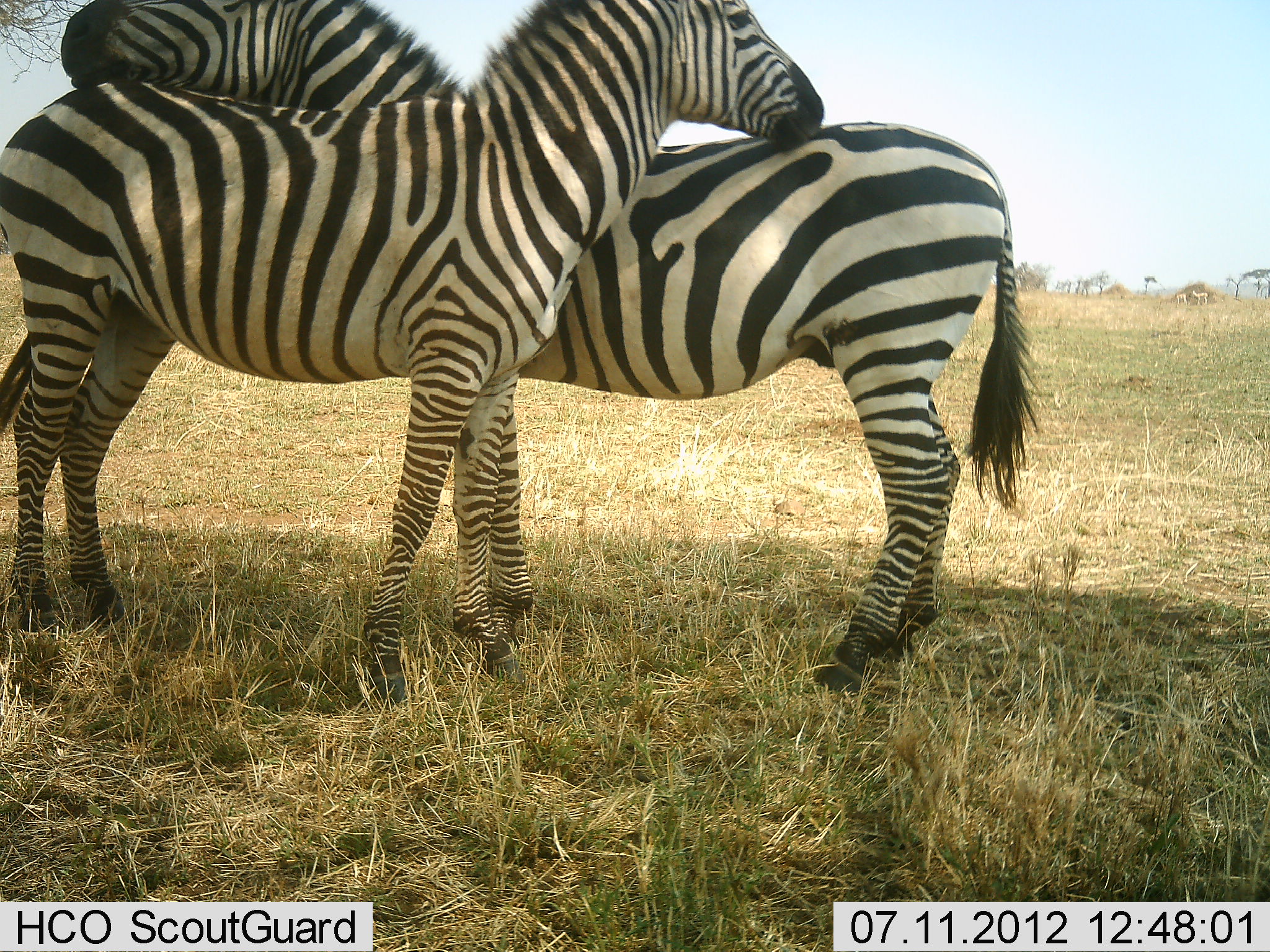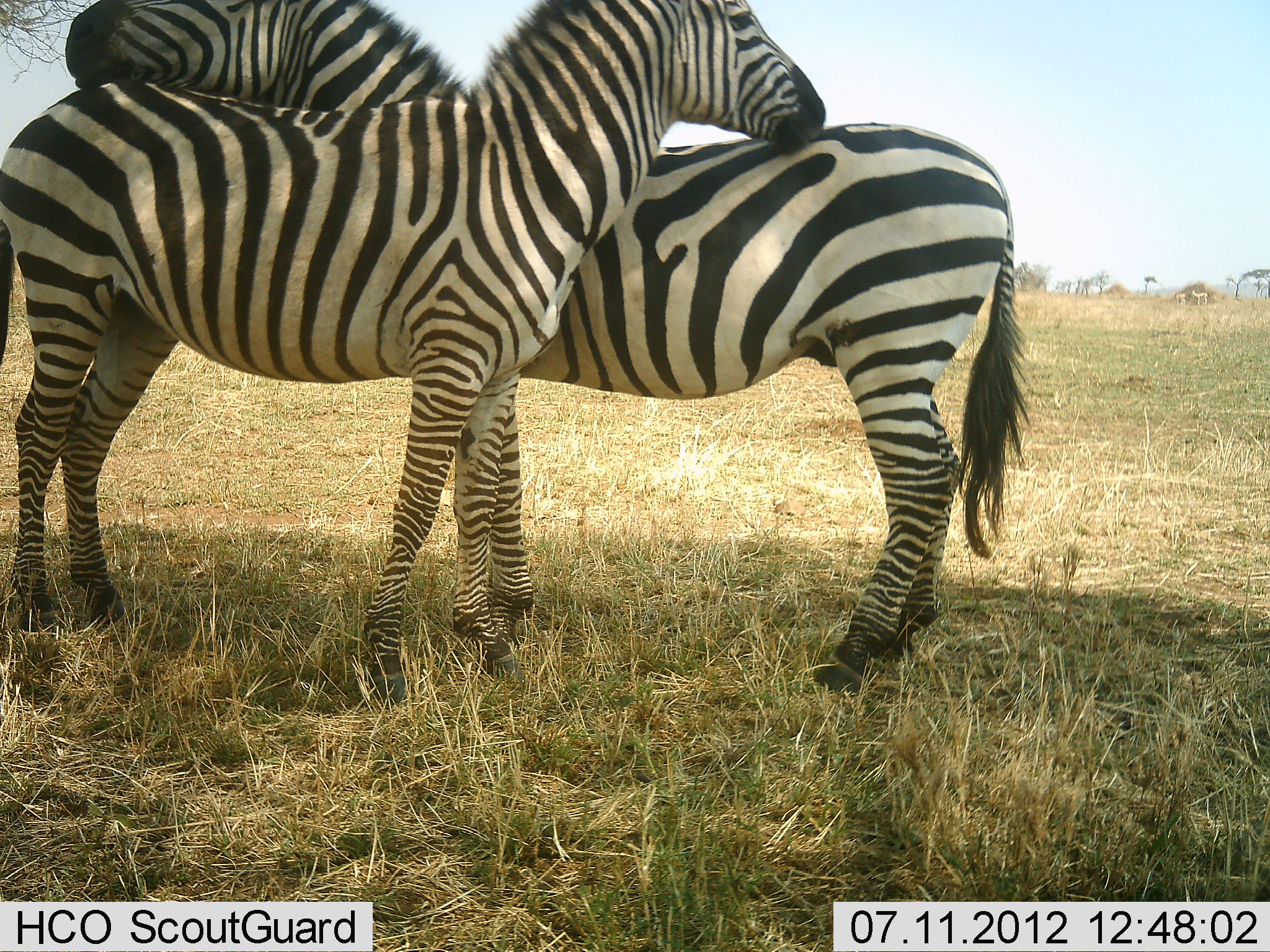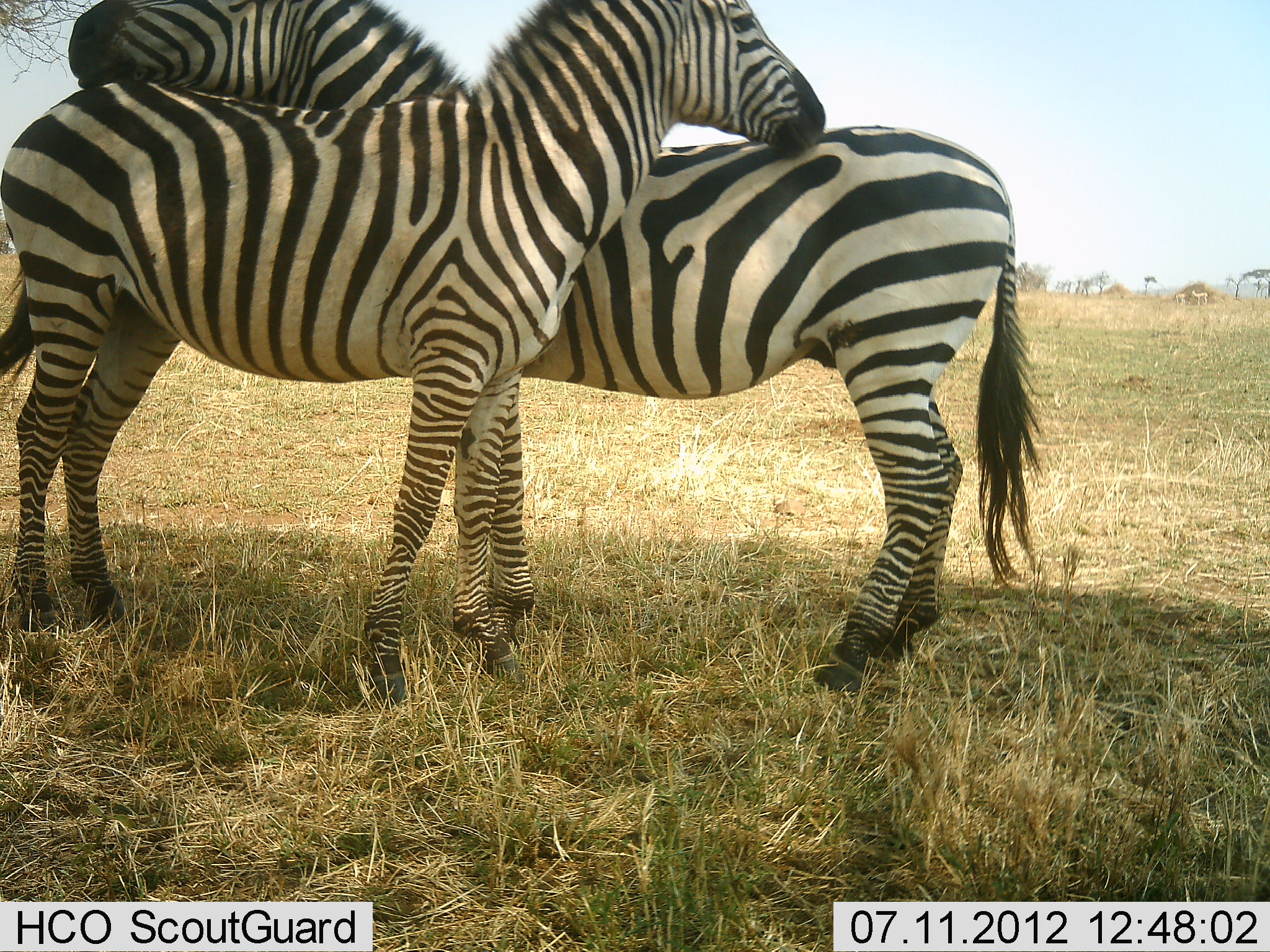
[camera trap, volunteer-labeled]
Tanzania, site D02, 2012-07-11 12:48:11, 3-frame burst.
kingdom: Animalia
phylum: Chordata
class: Mammalia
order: Perissodactyla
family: Equidae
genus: Equus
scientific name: Equus quagga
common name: plains zebra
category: zebra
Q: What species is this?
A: Zebra (plains zebra) (Equus quagga).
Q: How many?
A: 2.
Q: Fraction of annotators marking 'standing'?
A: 82%.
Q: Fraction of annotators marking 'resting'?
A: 0%.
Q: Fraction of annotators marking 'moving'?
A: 0%.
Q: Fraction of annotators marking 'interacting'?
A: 82%.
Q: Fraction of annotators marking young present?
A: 0%.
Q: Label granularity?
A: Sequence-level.